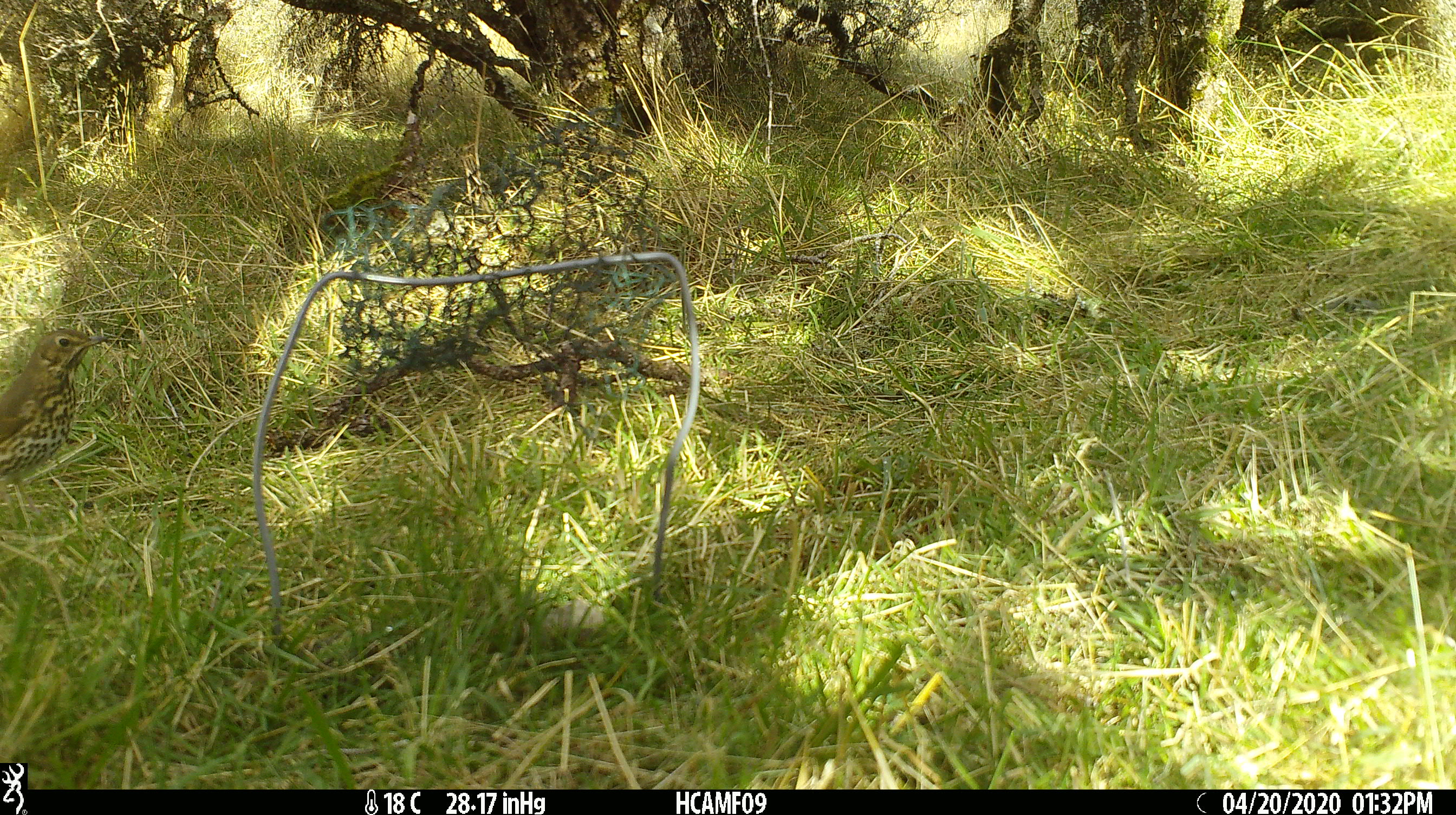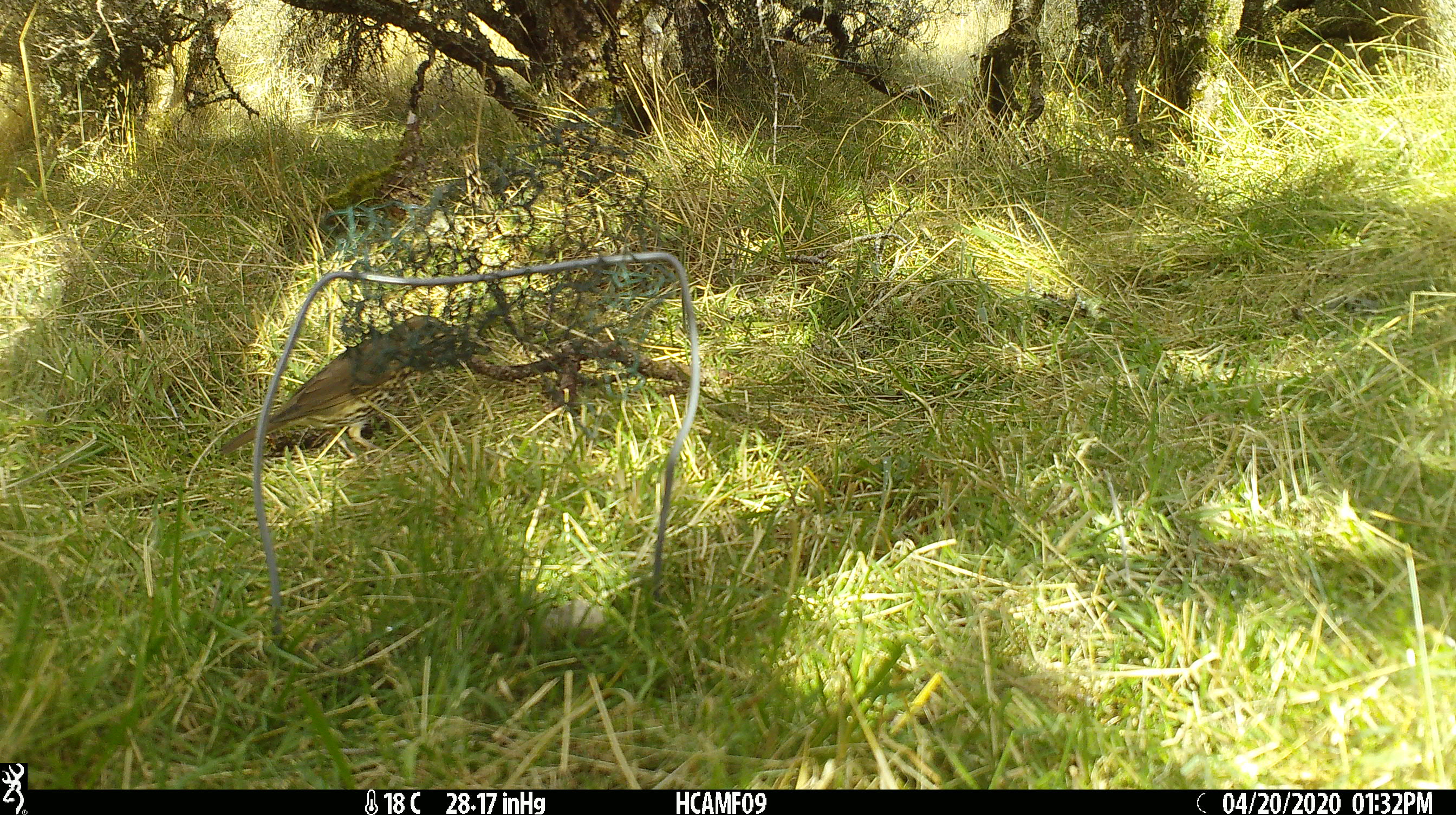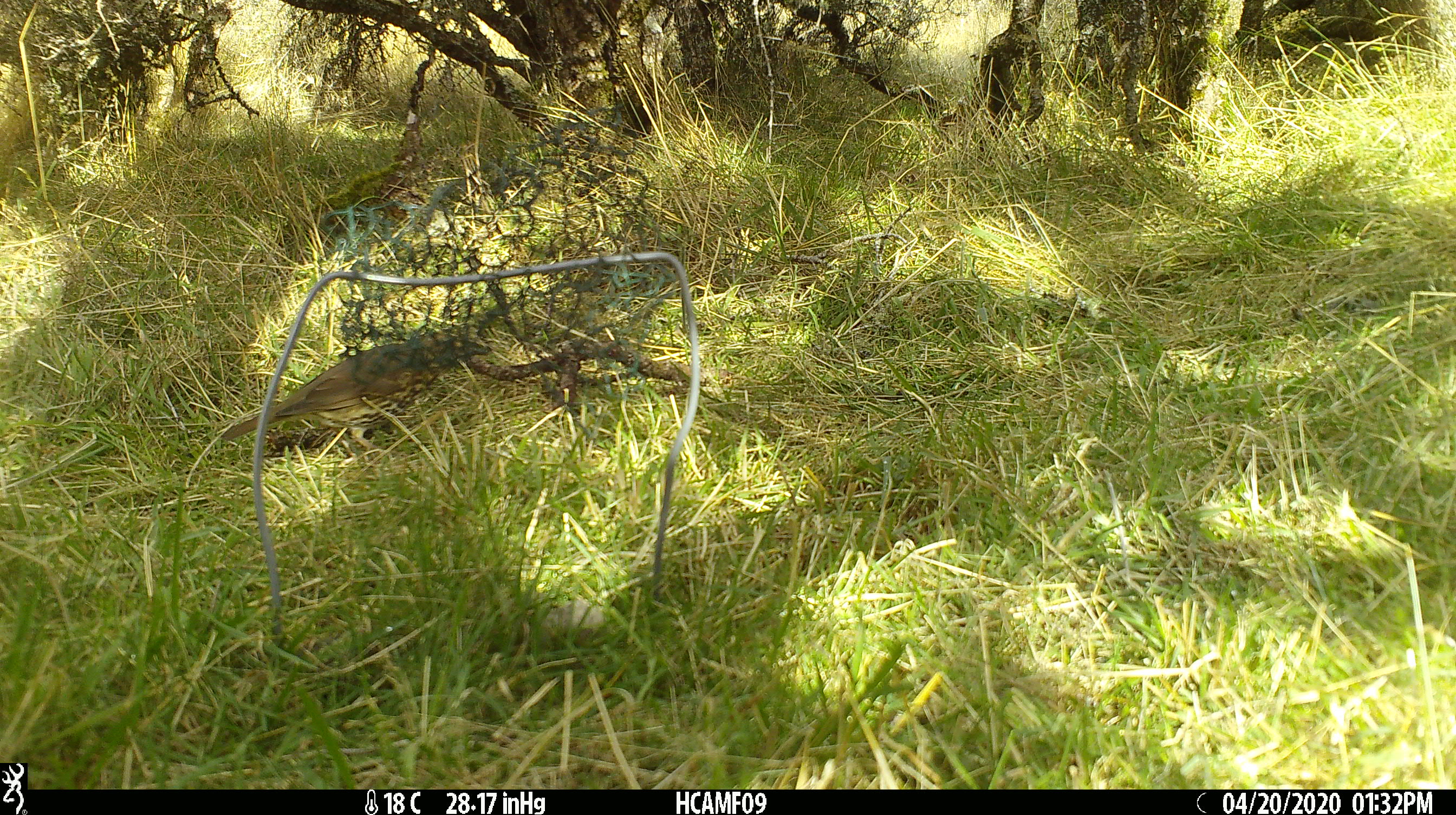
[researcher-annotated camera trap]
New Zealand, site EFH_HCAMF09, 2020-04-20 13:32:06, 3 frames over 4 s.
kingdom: Animalia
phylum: Chordata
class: Aves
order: Passeriformes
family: Turdidae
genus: Turdus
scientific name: Turdus philomelos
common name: song thrush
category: thrush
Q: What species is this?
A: Thrush (song thrush) (Turdus philomelos).